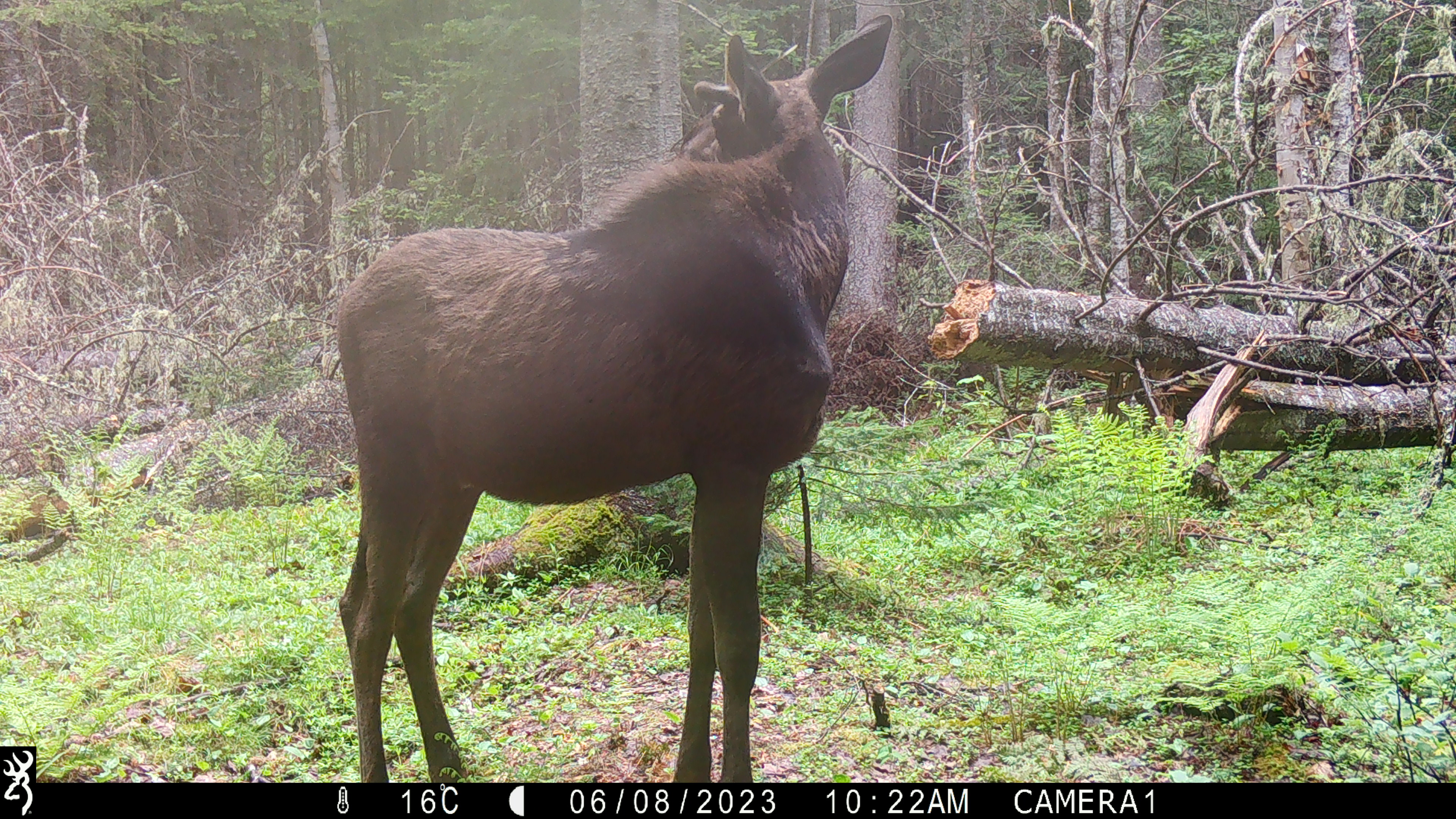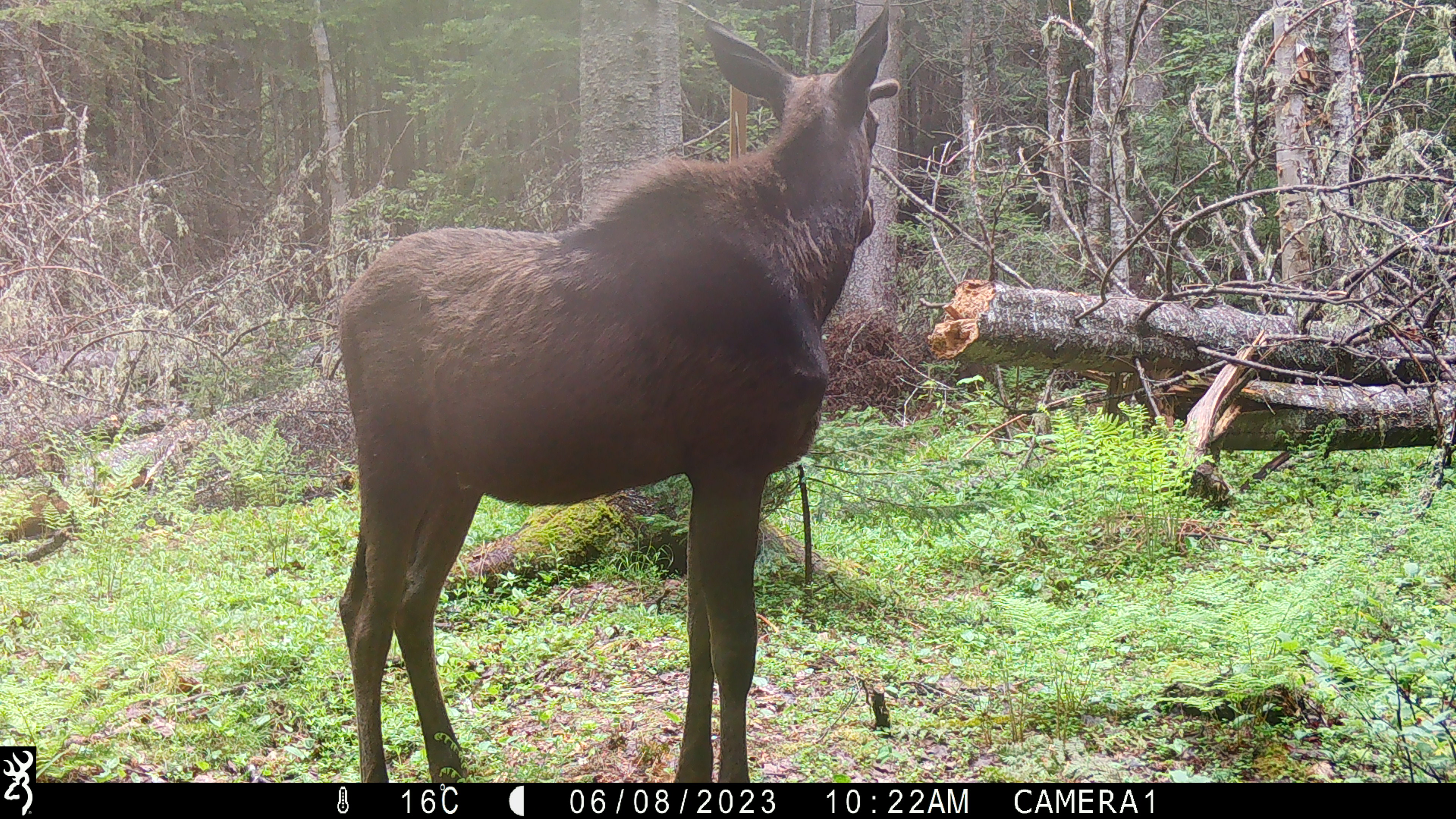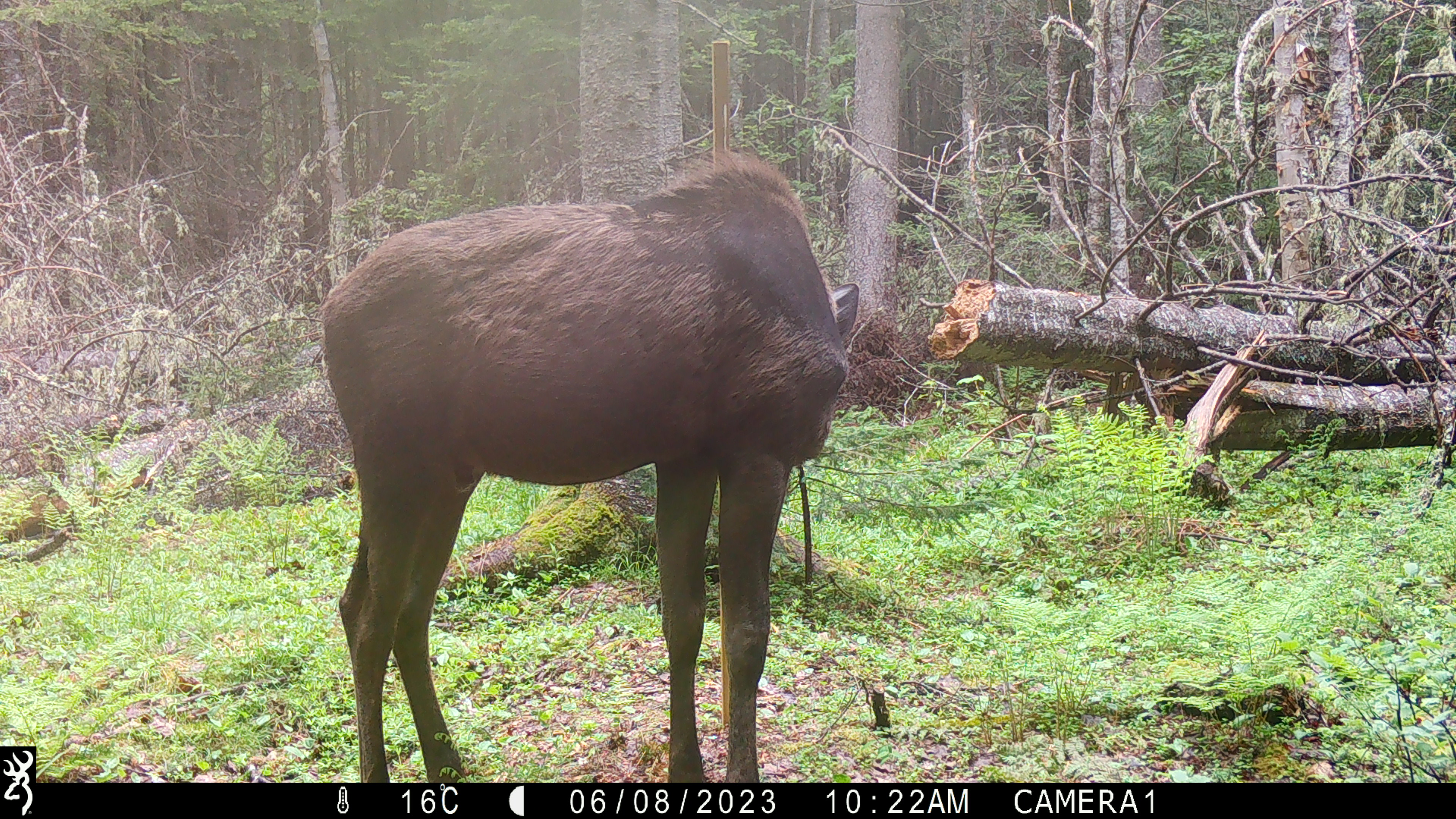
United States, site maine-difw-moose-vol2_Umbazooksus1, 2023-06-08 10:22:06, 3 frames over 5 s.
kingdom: Animalia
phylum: Chordata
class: Mammalia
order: Artiodactyla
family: Cervidae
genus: Alces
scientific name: Alces alces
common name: moose